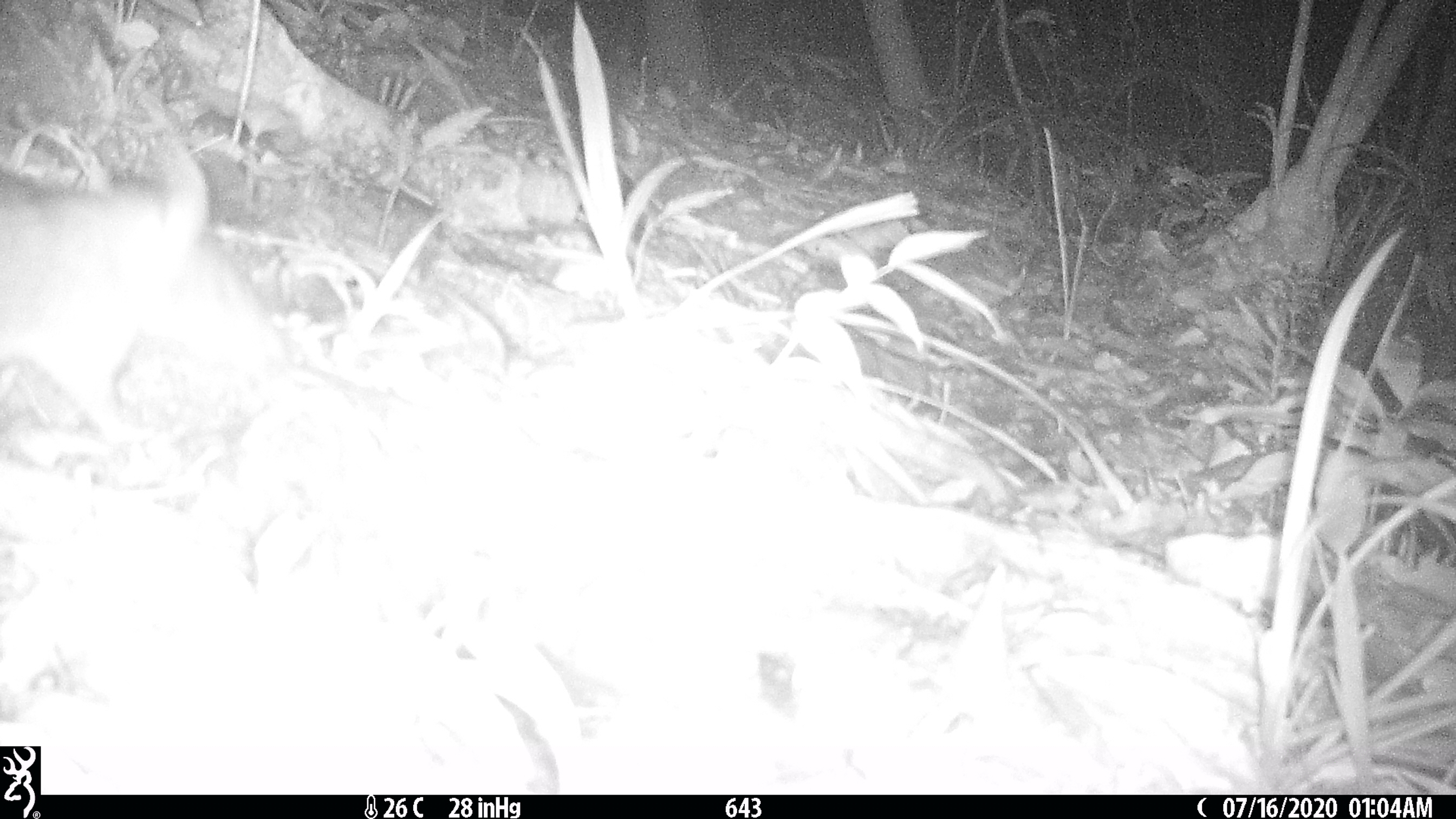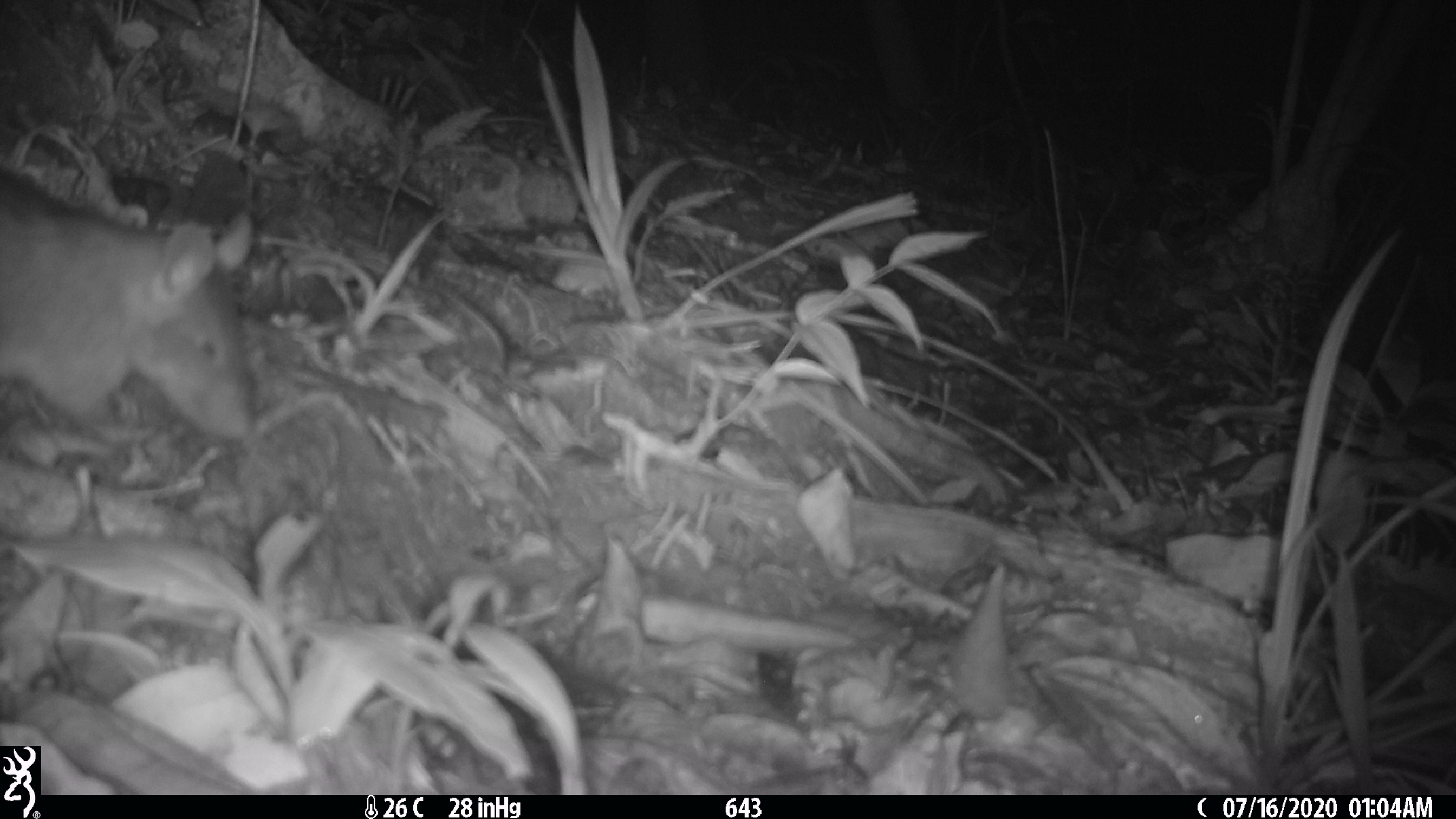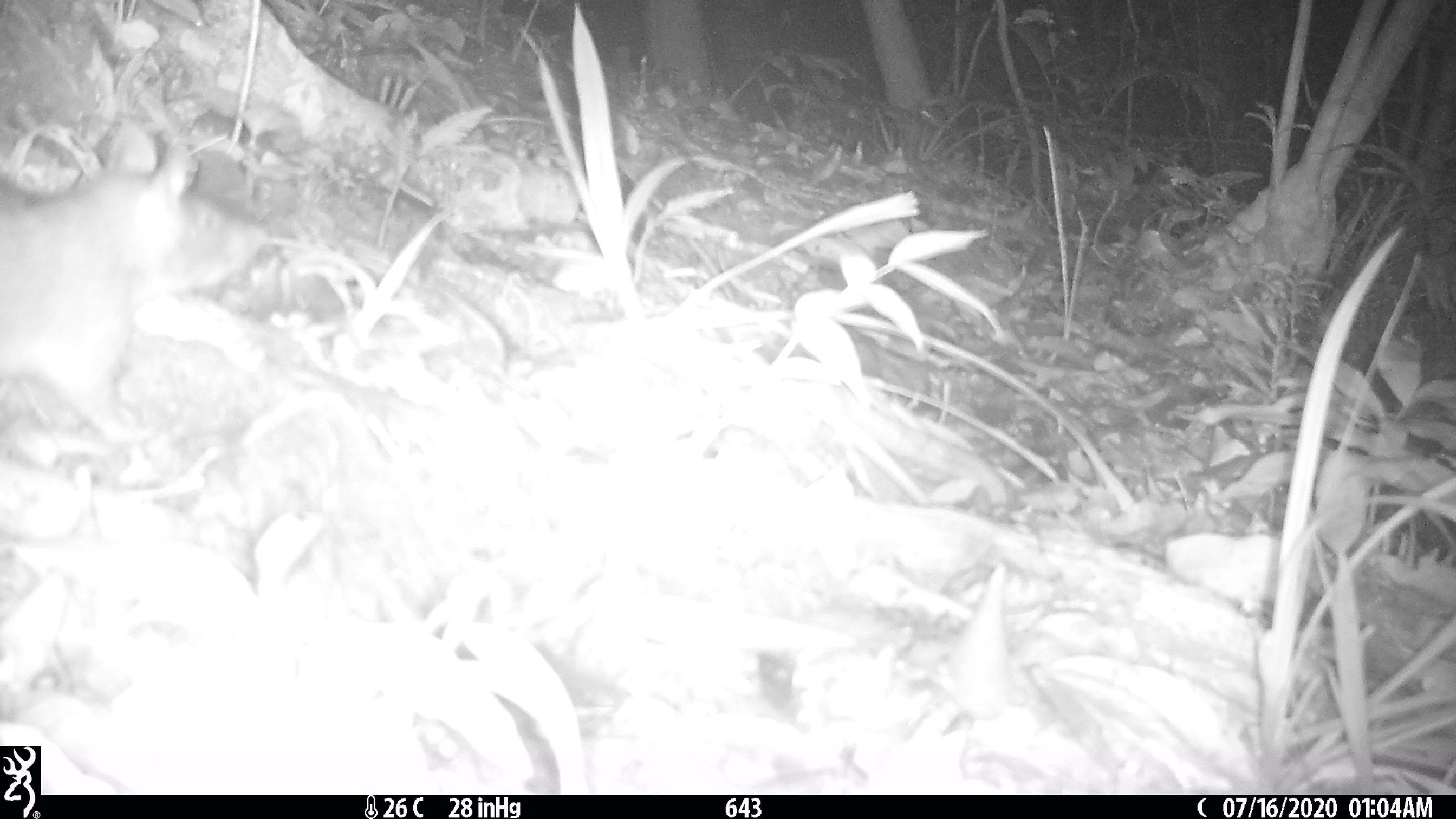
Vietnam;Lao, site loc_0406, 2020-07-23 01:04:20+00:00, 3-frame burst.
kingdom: Animalia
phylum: Chordata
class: Mammalia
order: Rodentia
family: Muridae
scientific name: Muridae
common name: old-world mice and rats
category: unidentified murid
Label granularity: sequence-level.